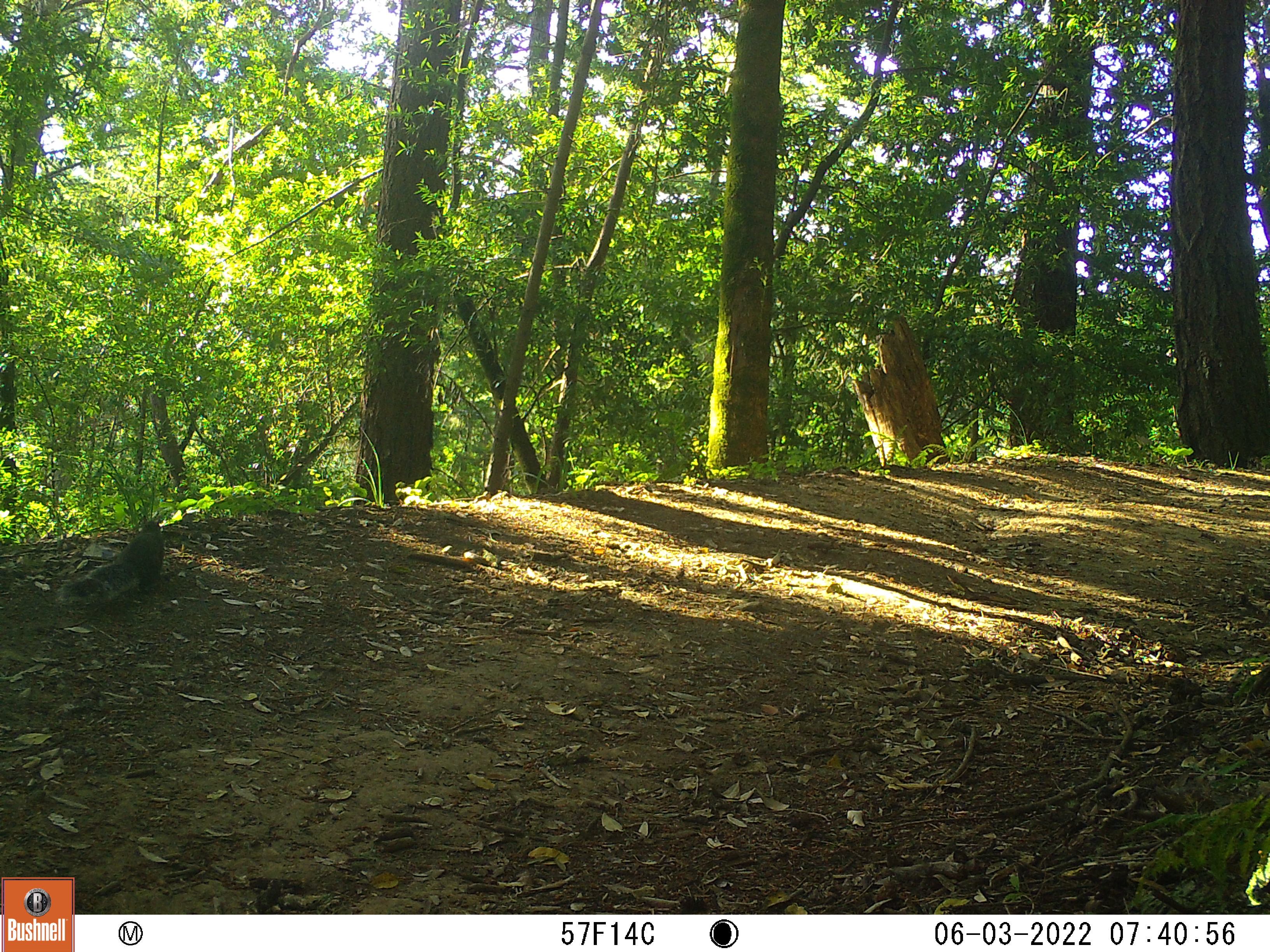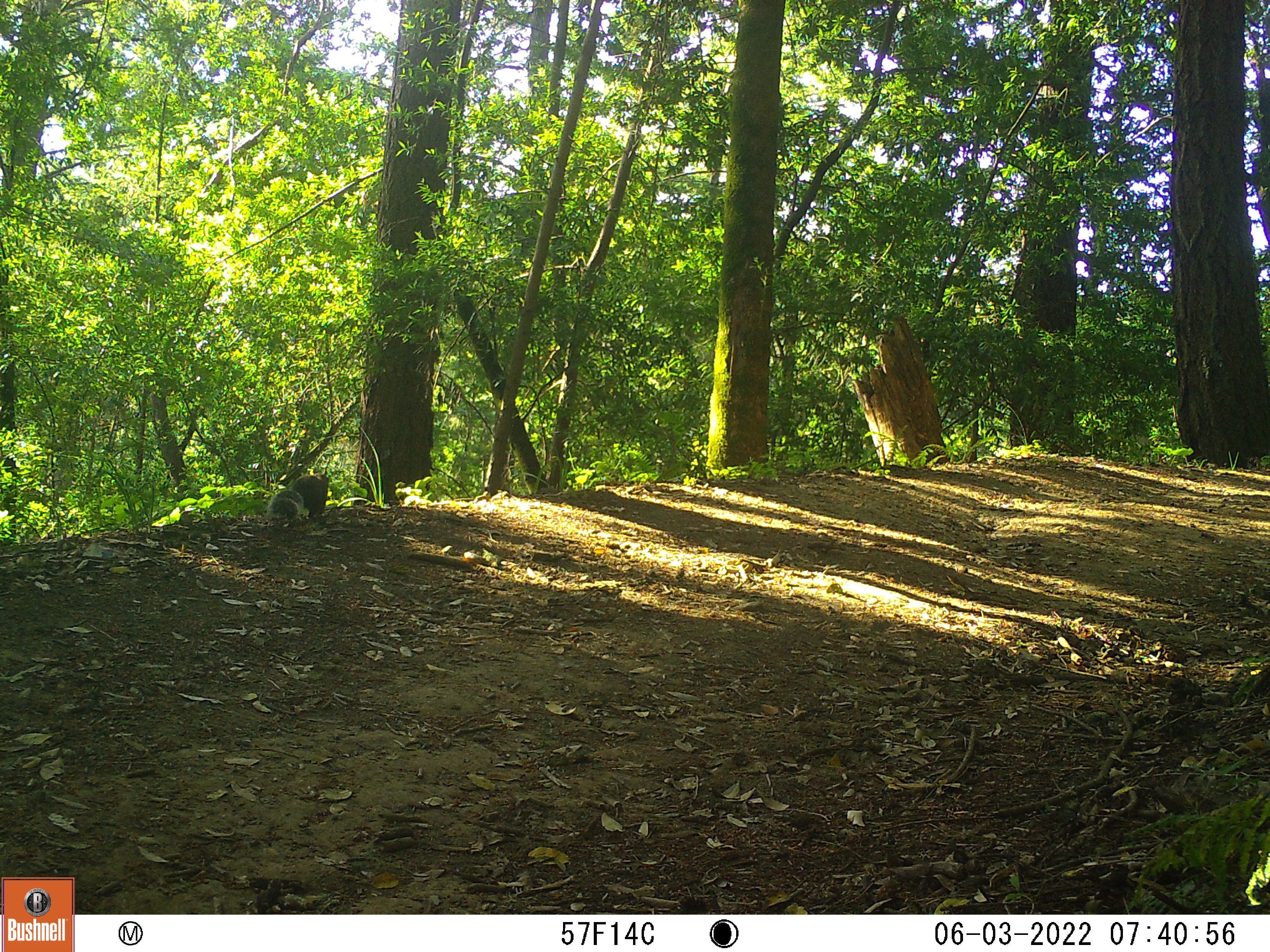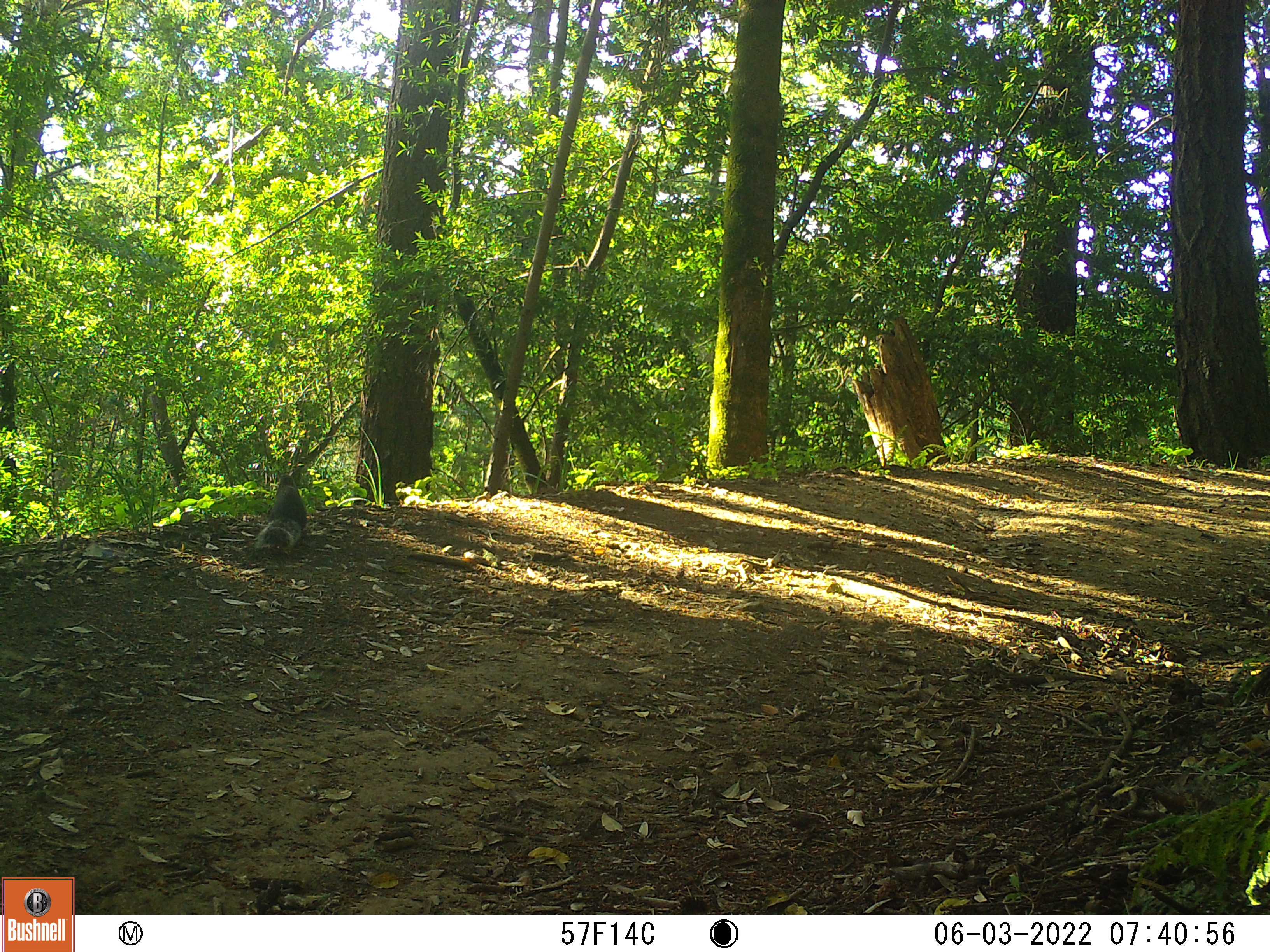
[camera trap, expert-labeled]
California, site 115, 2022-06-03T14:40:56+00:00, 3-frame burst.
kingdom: Animalia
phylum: Chordata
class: Mammalia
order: Rodentia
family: Sciuridae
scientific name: Sciuridae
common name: squirrel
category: unknown squirrel